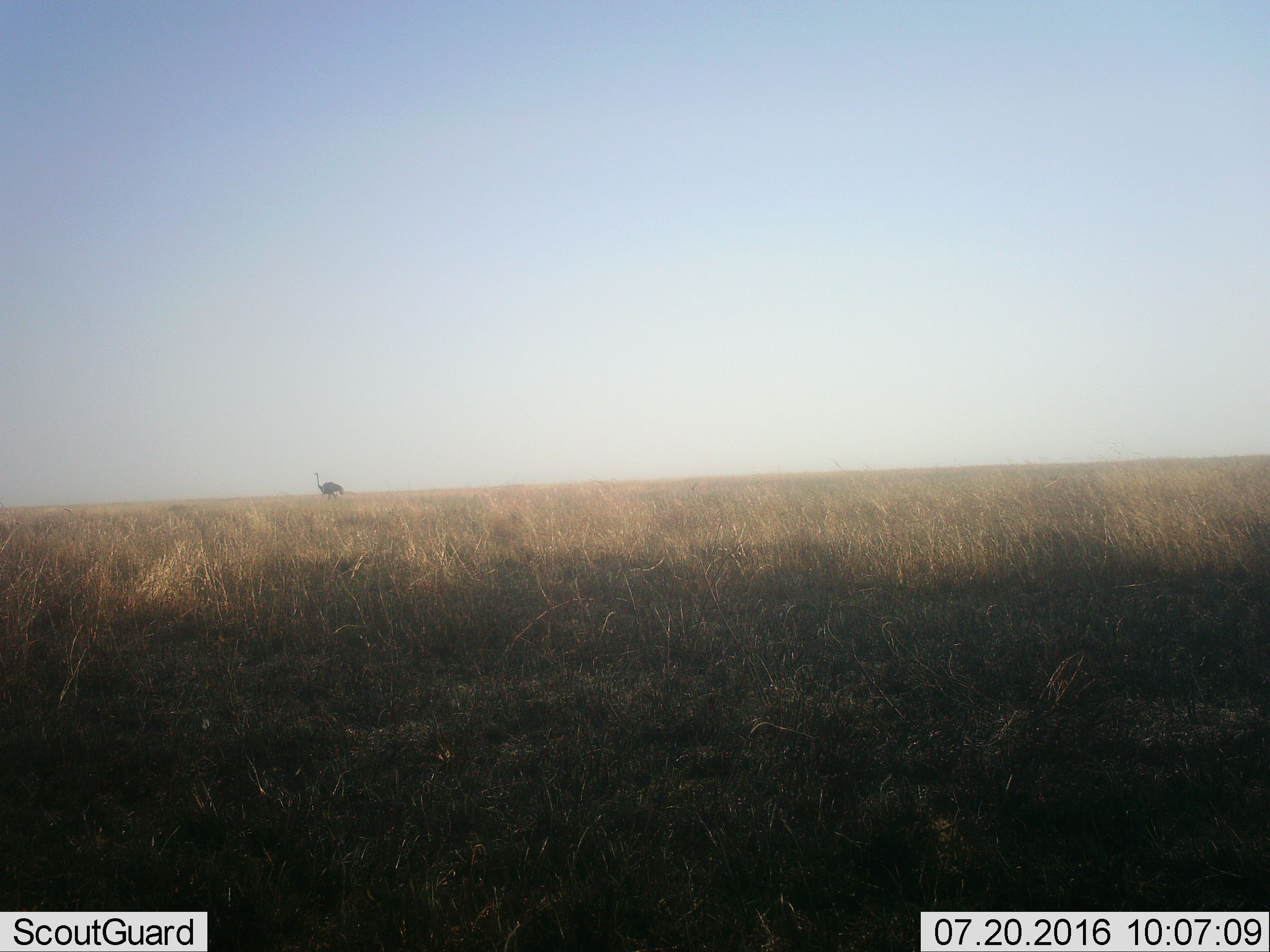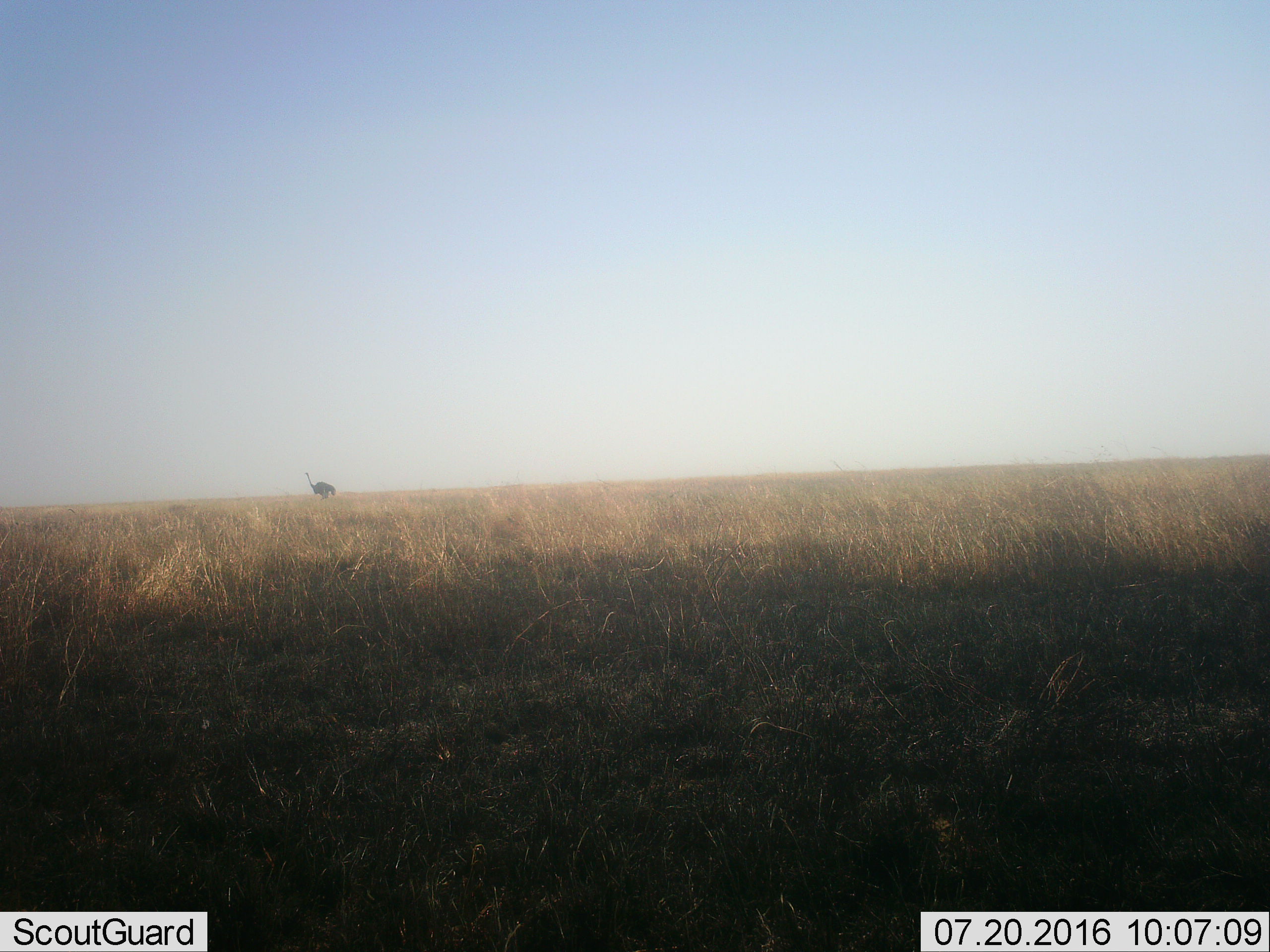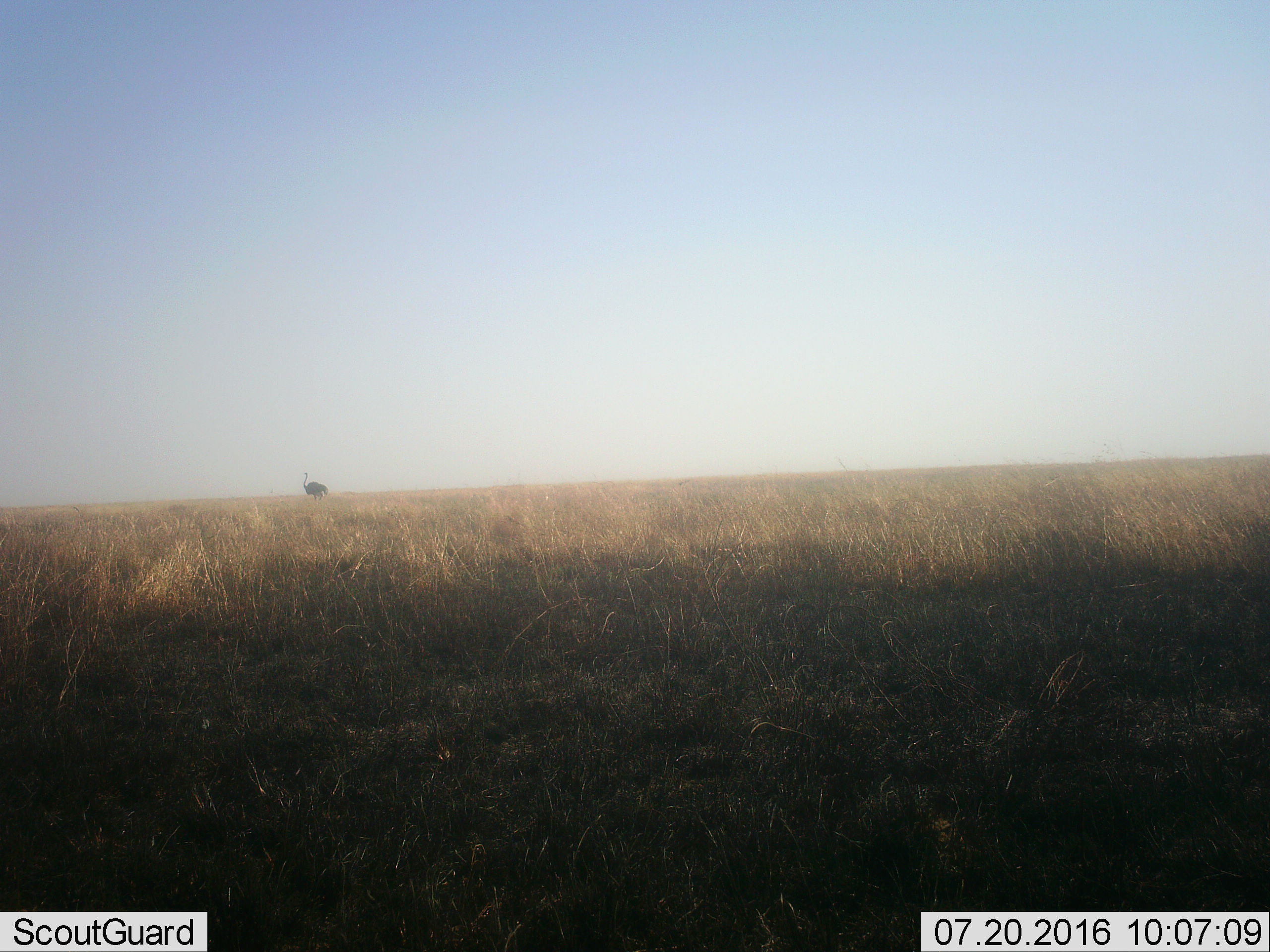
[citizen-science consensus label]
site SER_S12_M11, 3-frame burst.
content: unidentified animal